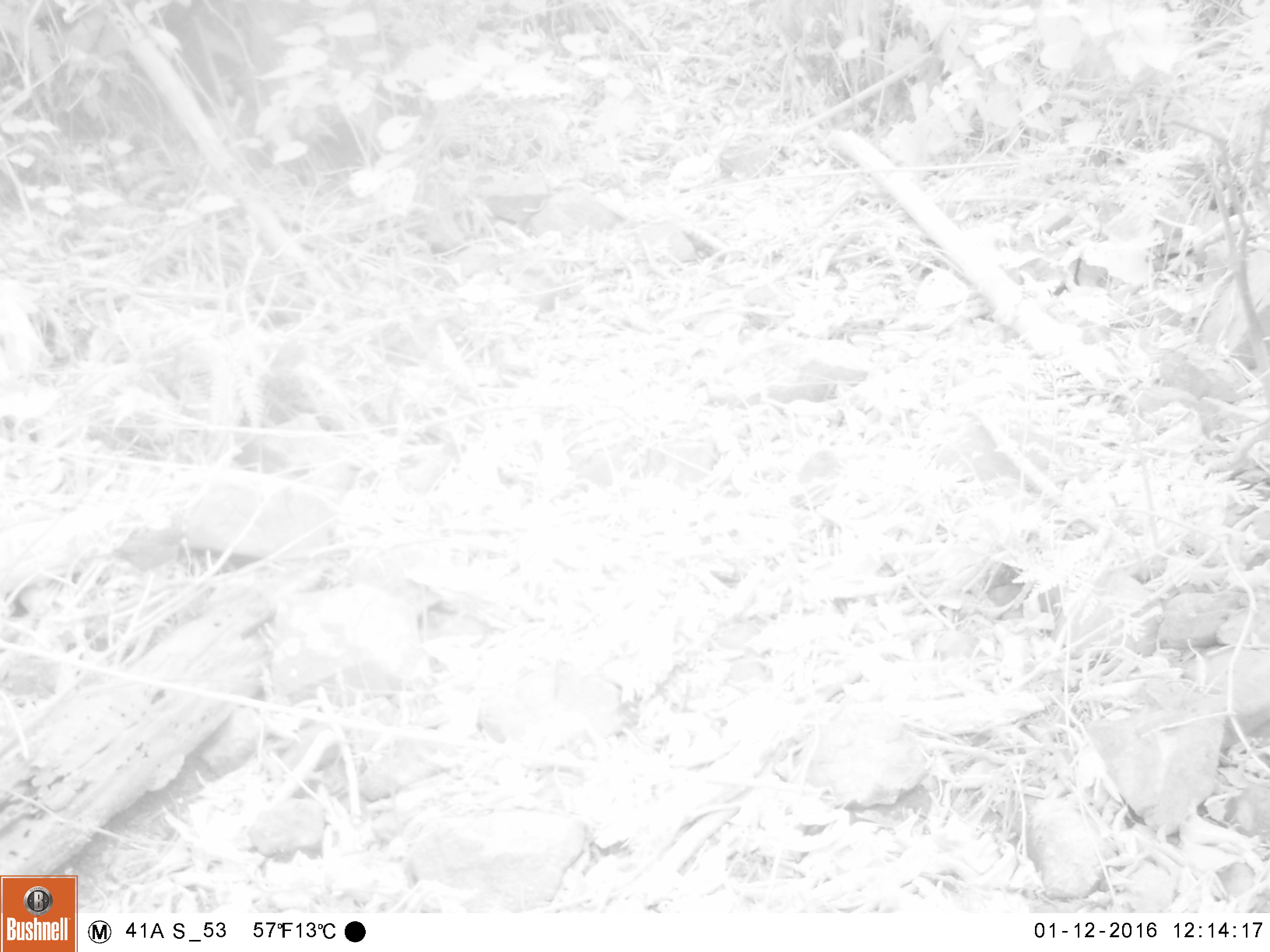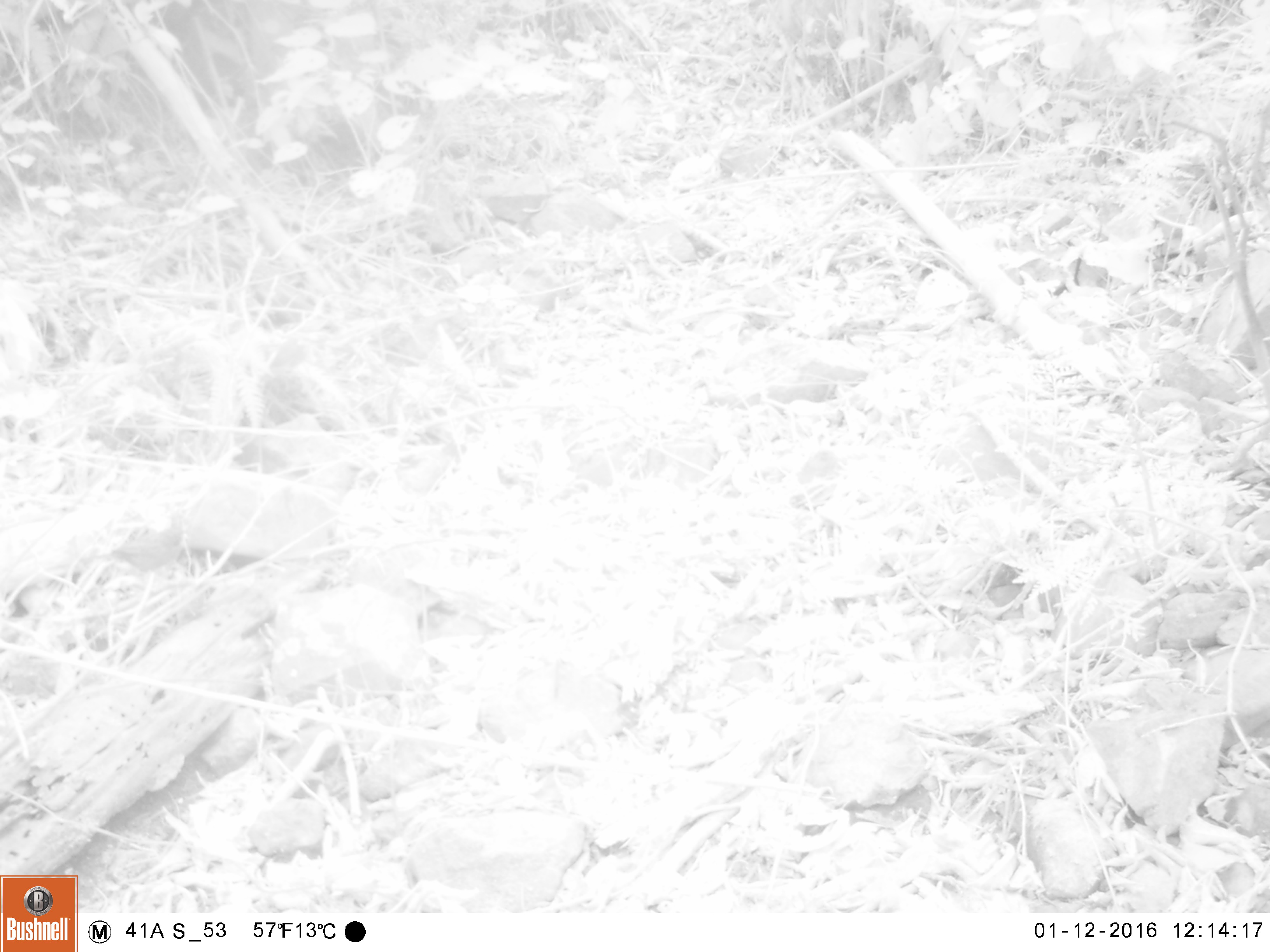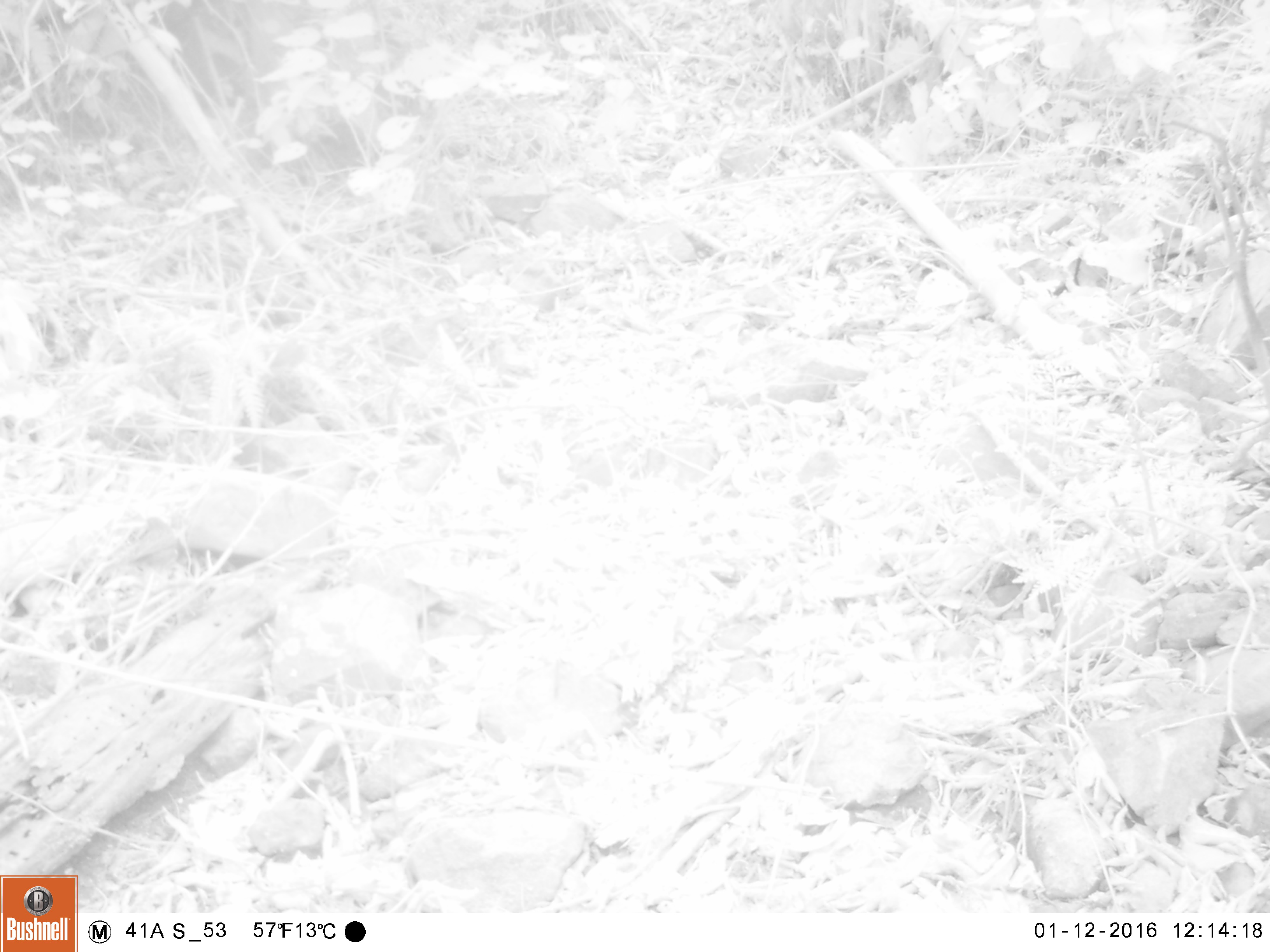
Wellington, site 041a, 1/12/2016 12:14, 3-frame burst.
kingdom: Animalia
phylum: Chordata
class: Aves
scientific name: Aves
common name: bird